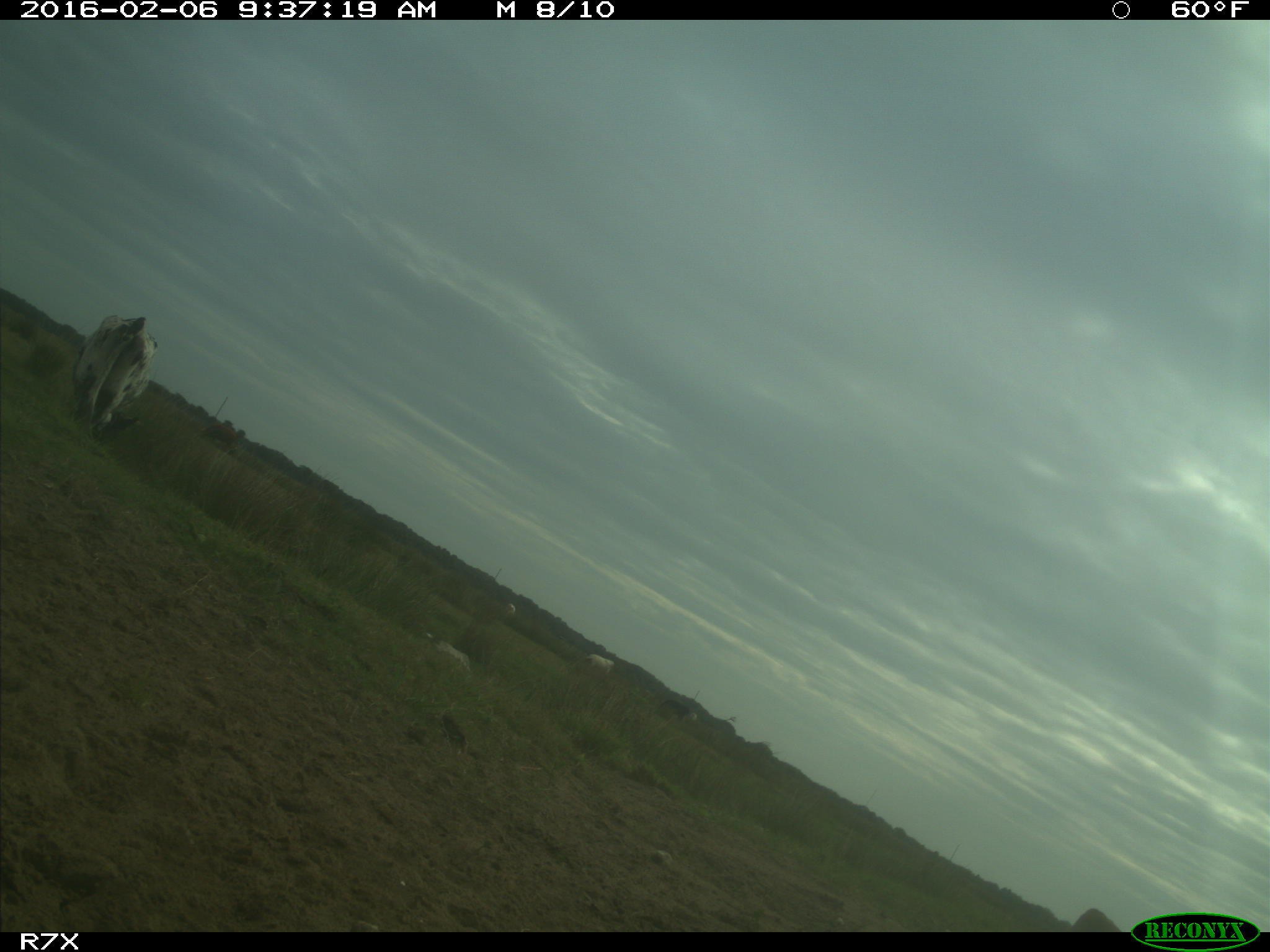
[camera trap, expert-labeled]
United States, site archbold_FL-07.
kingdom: Animalia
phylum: Chordata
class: Mammalia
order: Artiodactyla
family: Bovidae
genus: Bos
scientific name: Bos taurus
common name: domestic cow